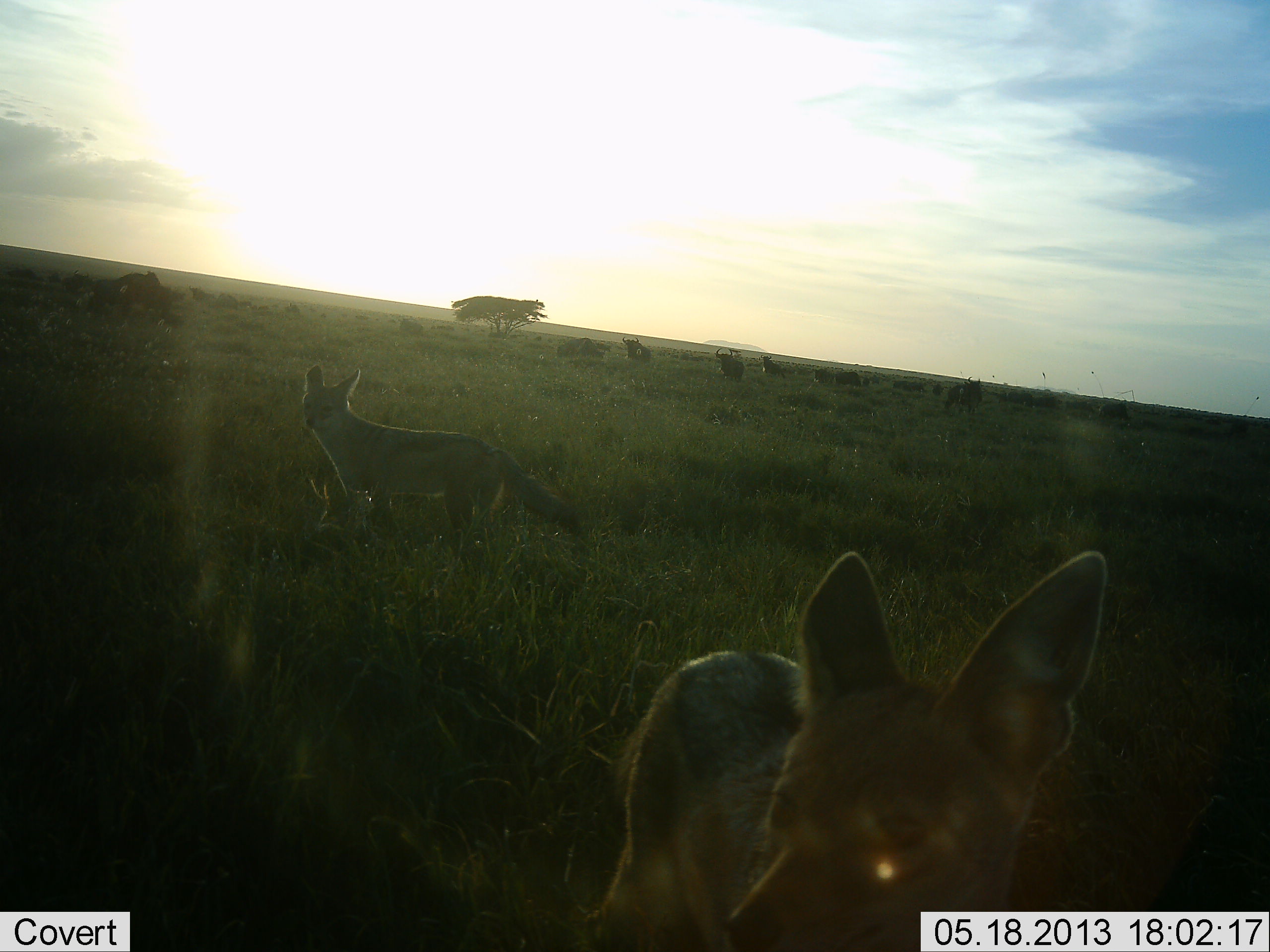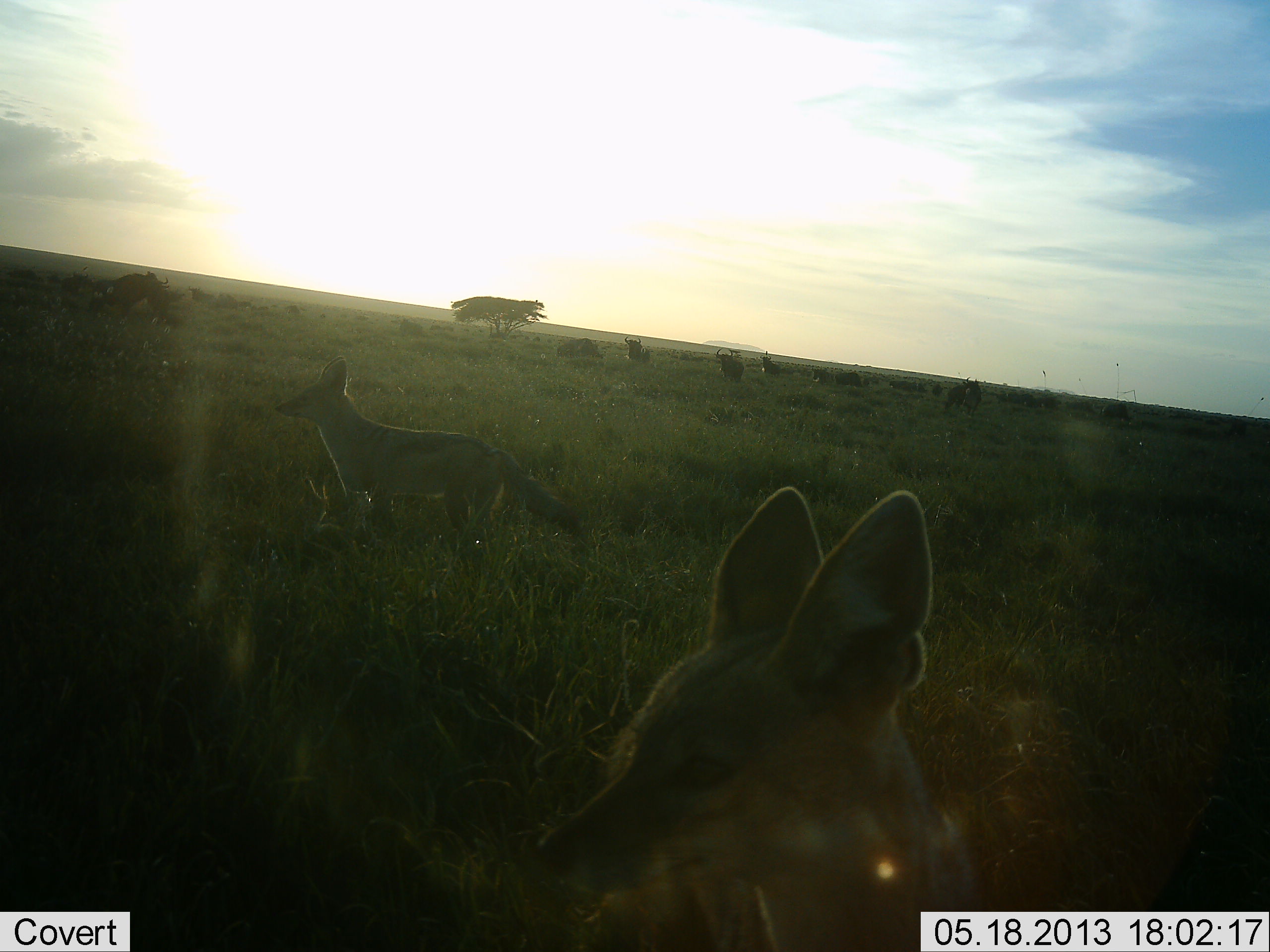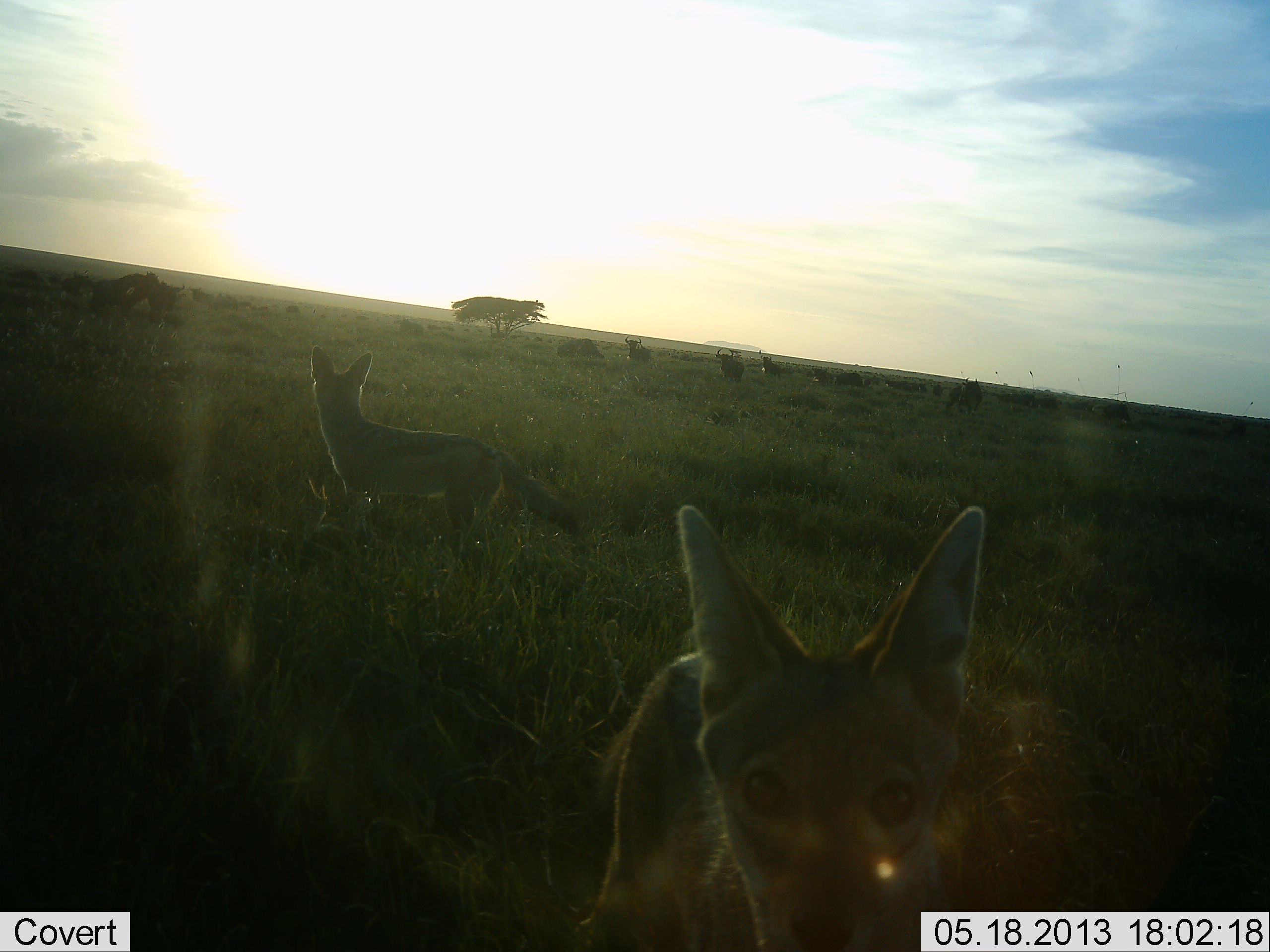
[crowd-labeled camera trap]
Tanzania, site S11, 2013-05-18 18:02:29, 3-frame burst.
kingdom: Animalia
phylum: Chordata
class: Mammalia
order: Carnivora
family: Canidae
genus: Lupulella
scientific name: Lupulella mesomelas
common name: black-backed jackal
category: jackal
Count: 2.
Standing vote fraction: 100%.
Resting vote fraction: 0%.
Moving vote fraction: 13%.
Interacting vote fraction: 13%.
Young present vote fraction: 0%.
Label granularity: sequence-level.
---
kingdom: Animalia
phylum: Chordata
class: Mammalia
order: Artiodactyla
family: Bovidae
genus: Connochaetes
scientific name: Connochaetes taurinus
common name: blue wildebeest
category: wildebeest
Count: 11-50.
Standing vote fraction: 100%.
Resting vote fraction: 0%.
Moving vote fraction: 9%.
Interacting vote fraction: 0%.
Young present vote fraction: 0%.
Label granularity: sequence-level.